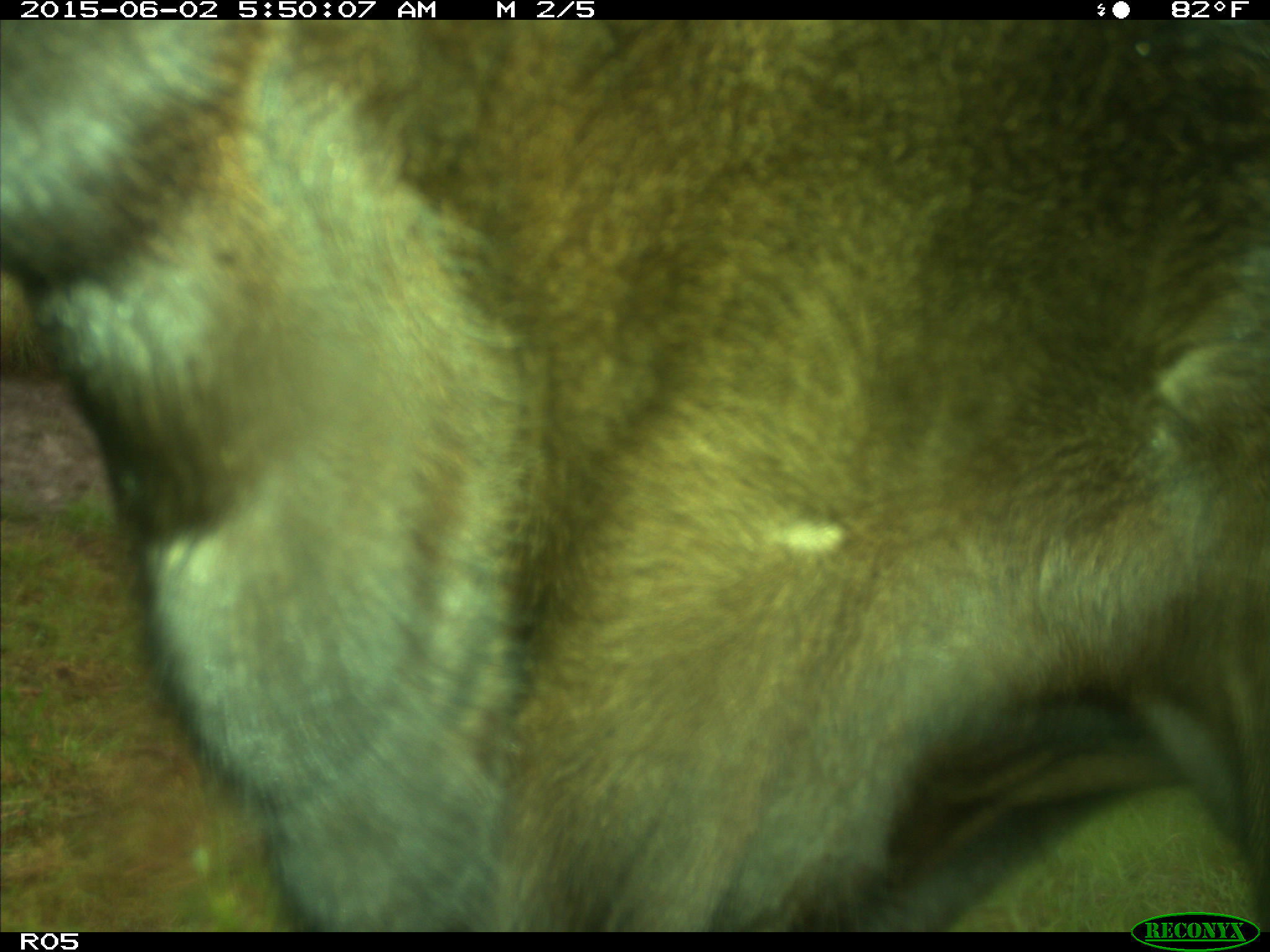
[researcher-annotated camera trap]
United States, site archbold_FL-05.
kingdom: Animalia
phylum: Chordata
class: Mammalia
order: Artiodactyla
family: Bovidae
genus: Bos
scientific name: Bos taurus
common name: domestic cow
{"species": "Bos taurus (domestic cow)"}